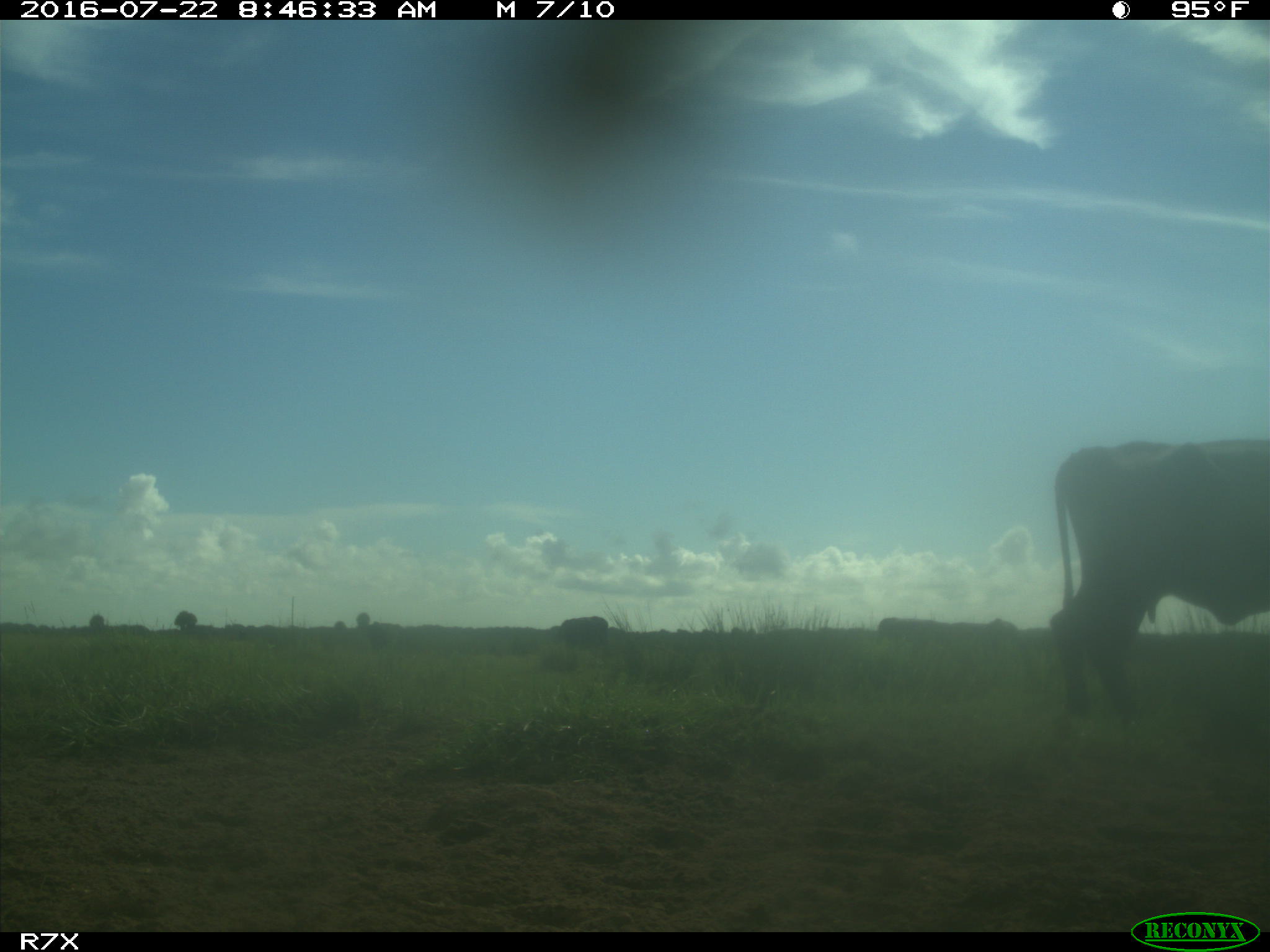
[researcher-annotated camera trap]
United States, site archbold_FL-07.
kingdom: Animalia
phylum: Chordata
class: Mammalia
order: Artiodactyla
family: Bovidae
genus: Bos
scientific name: Bos taurus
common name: domestic cow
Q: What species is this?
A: Bos taurus (domestic cow).